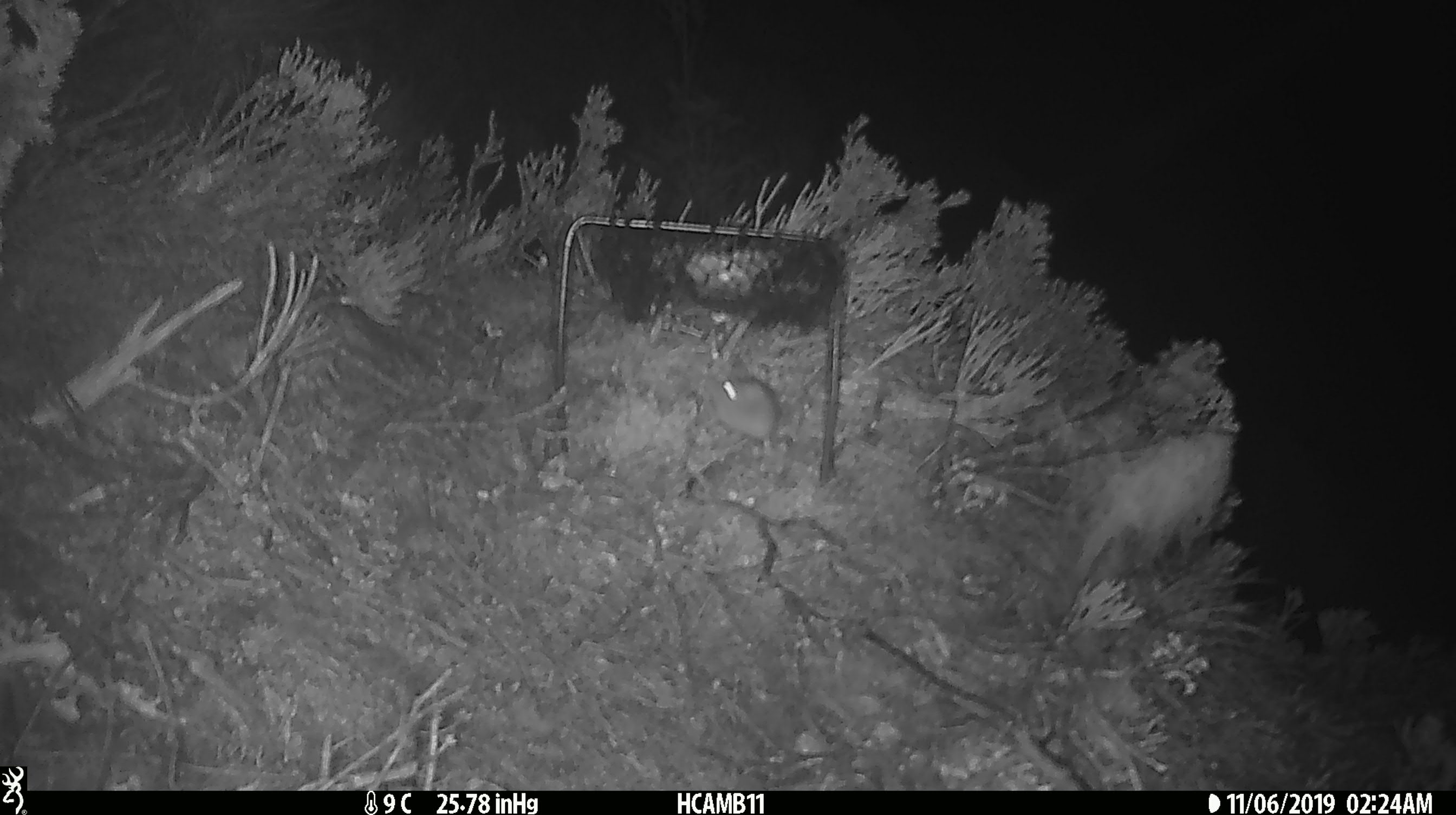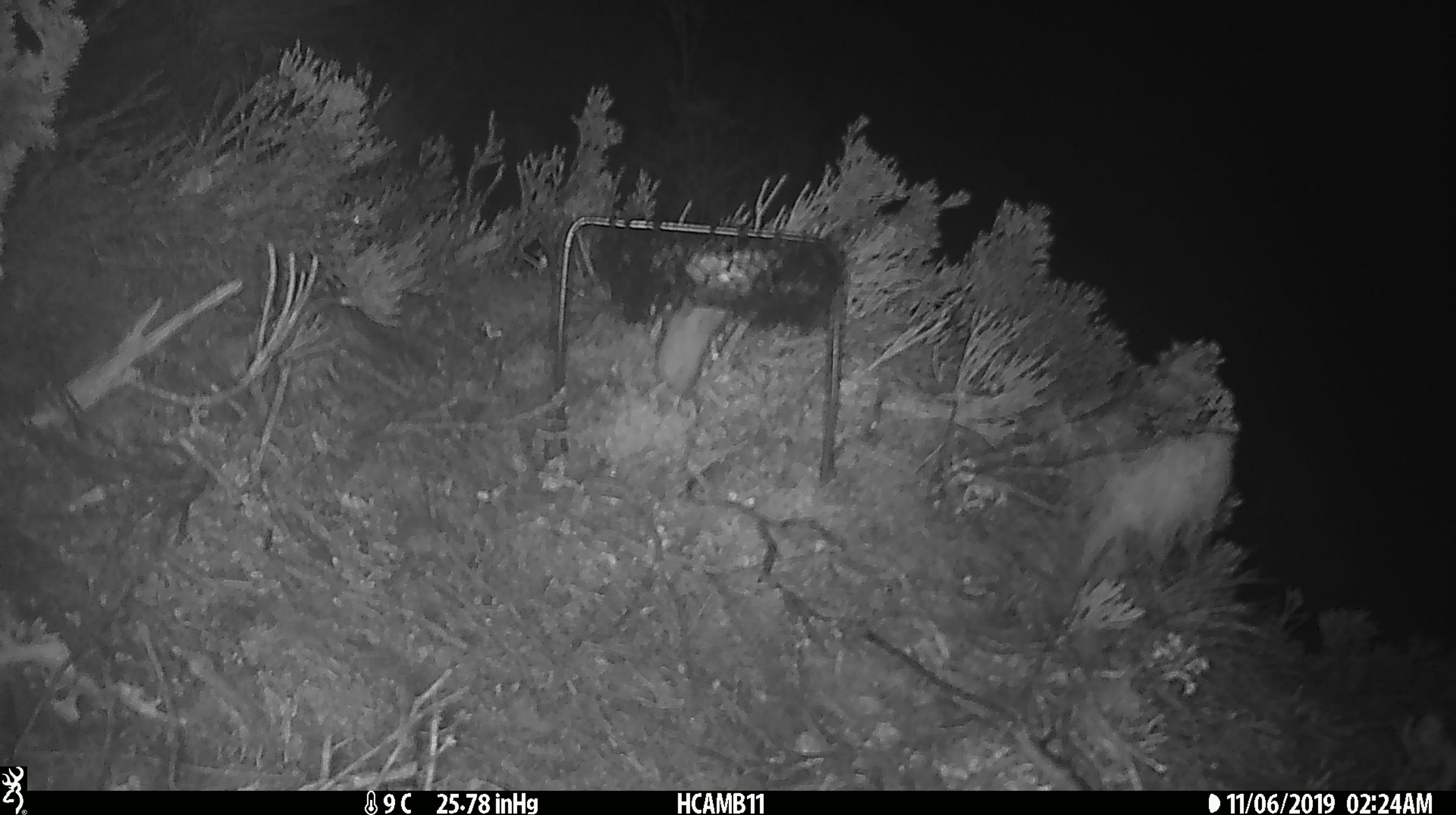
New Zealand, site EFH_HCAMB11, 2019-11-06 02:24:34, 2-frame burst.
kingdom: Animalia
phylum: Chordata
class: Mammalia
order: Rodentia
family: Muridae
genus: Mus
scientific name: Mus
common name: mouse